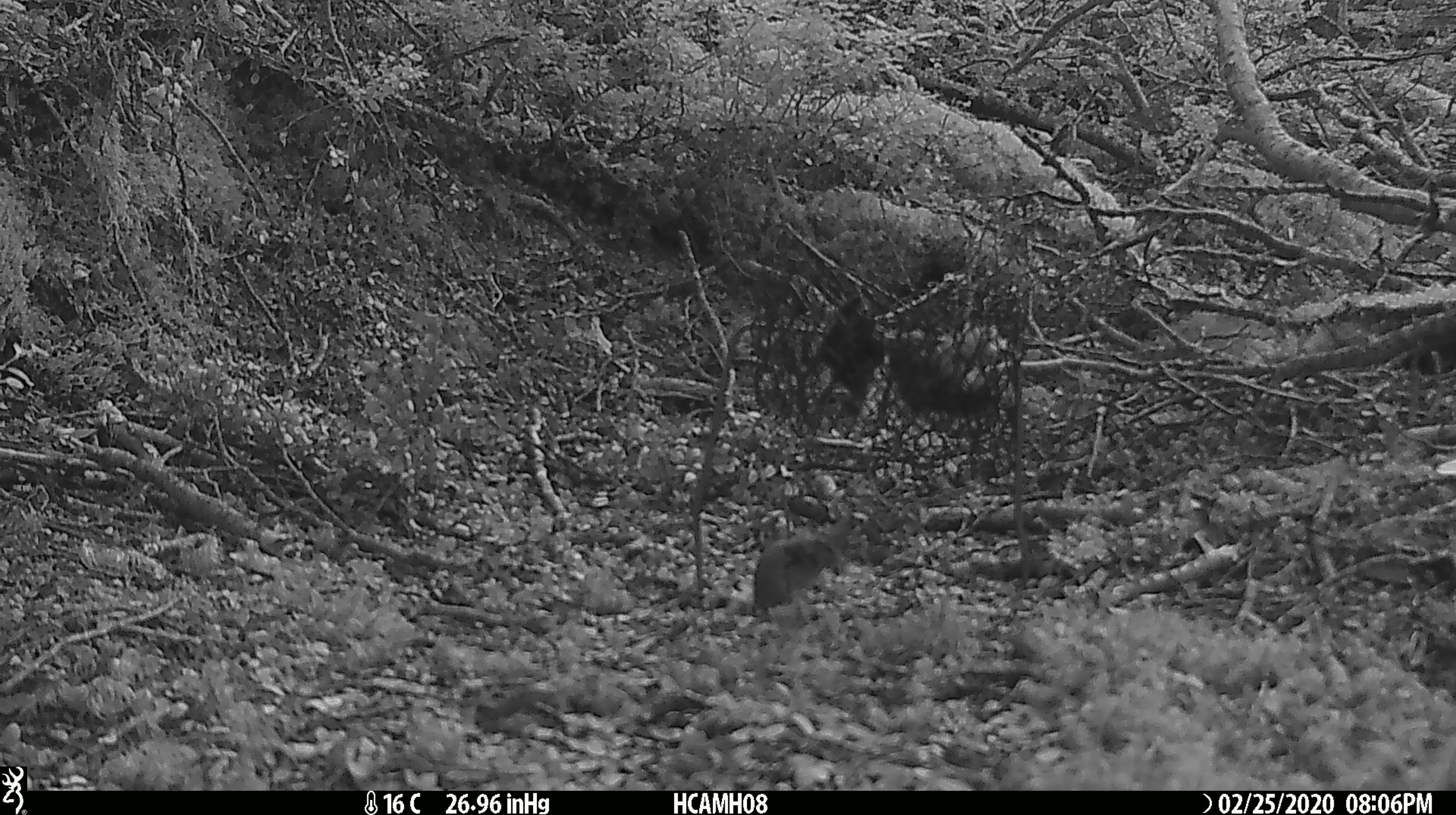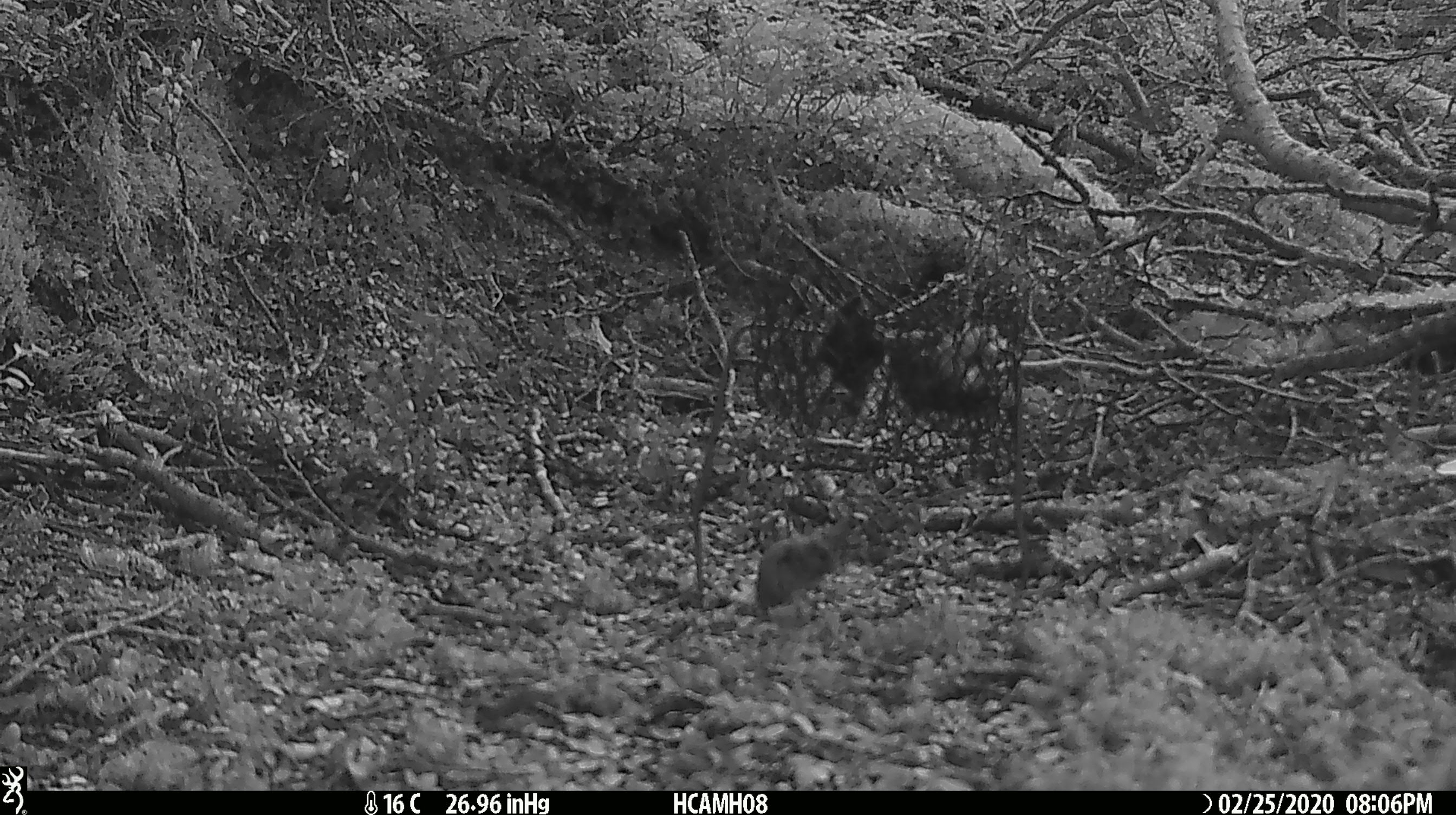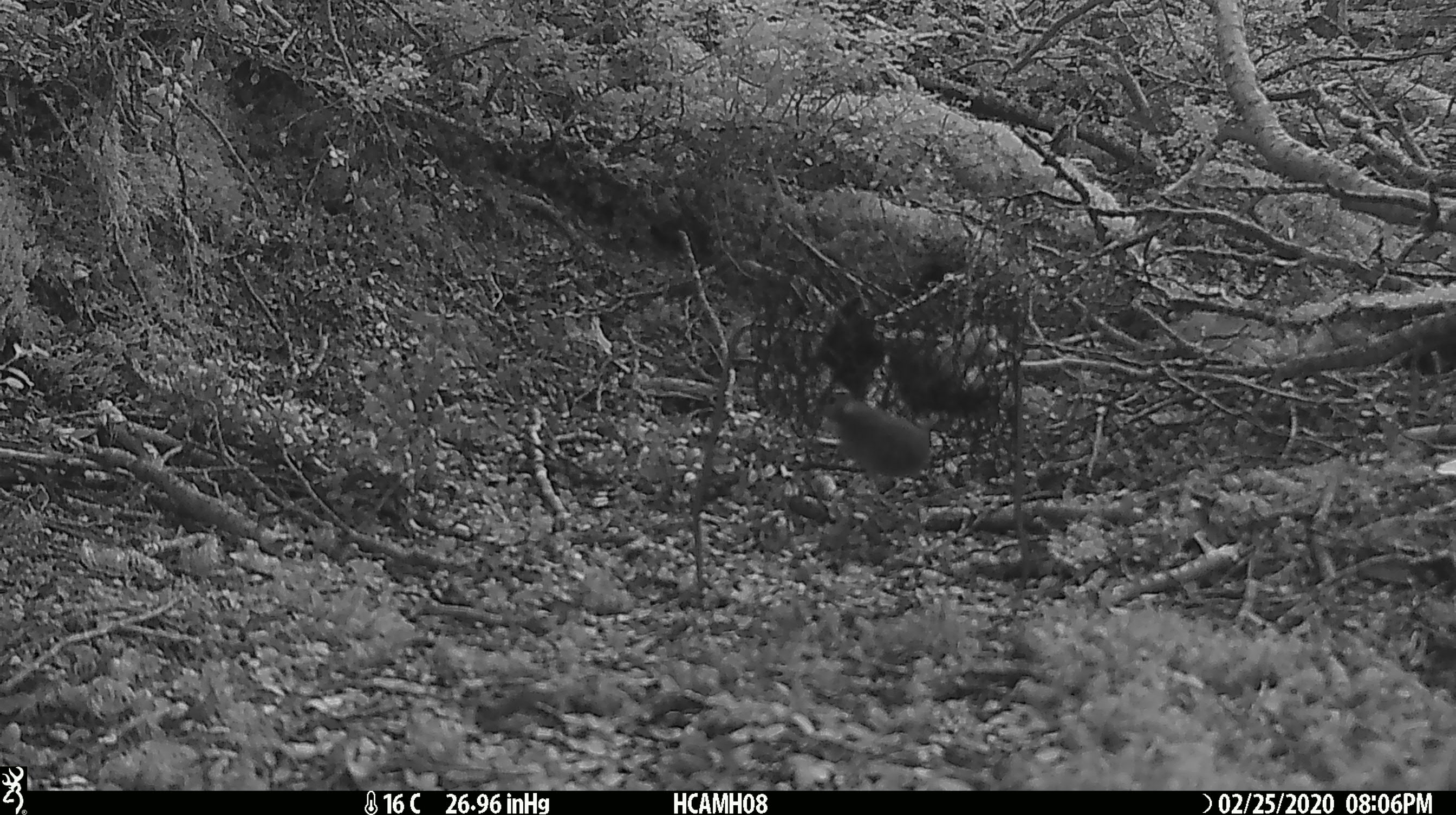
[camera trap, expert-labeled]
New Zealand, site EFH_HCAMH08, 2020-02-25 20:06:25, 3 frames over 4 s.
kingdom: Animalia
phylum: Chordata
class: Mammalia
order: Rodentia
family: Muridae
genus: Mus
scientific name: Mus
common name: mouse